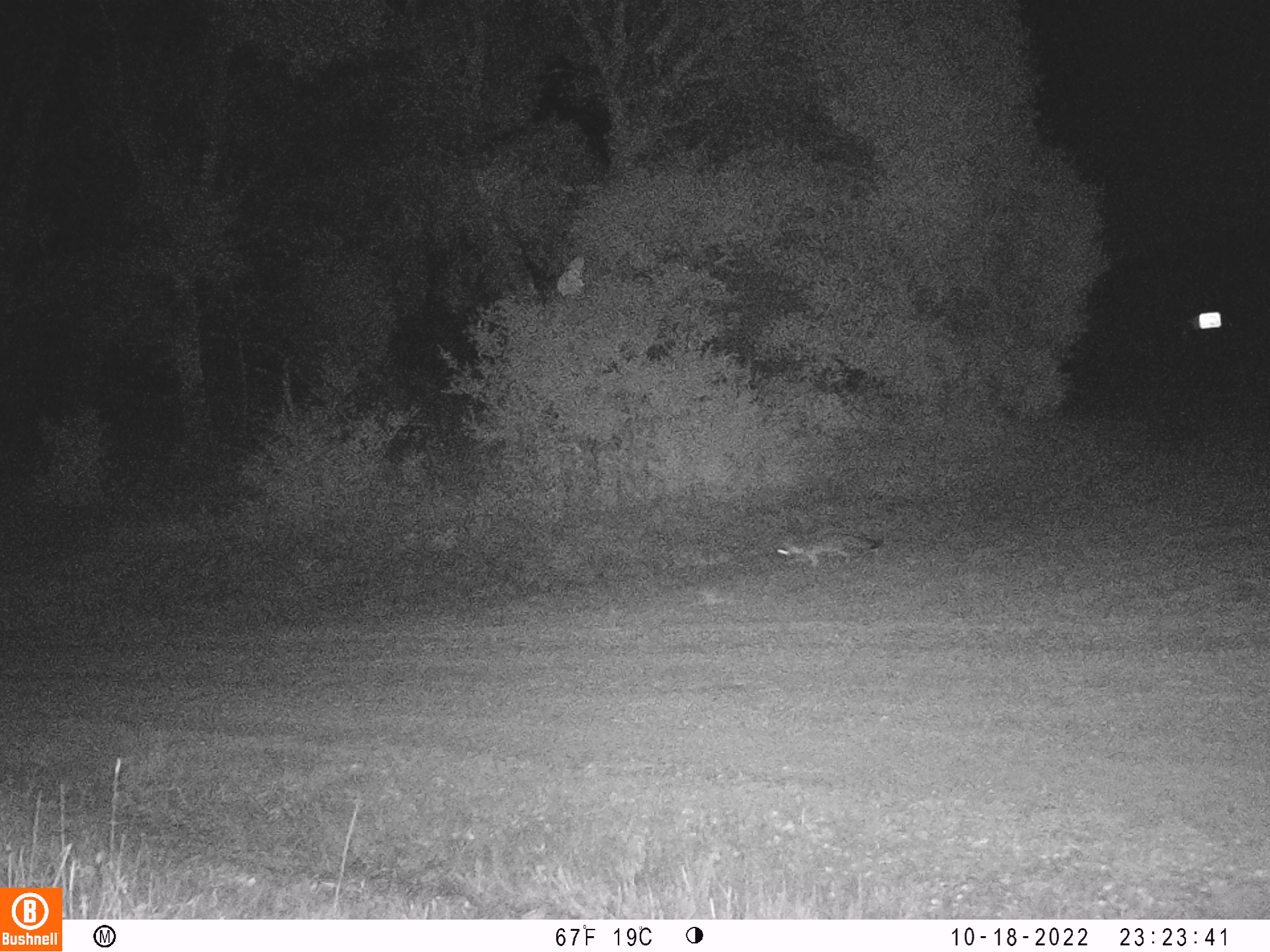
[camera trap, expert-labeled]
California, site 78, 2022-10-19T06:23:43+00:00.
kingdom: Animalia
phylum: Chordata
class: Mammalia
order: Carnivora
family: Canidae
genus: Urocyon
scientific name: Urocyon cinereoargenteus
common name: gray fox